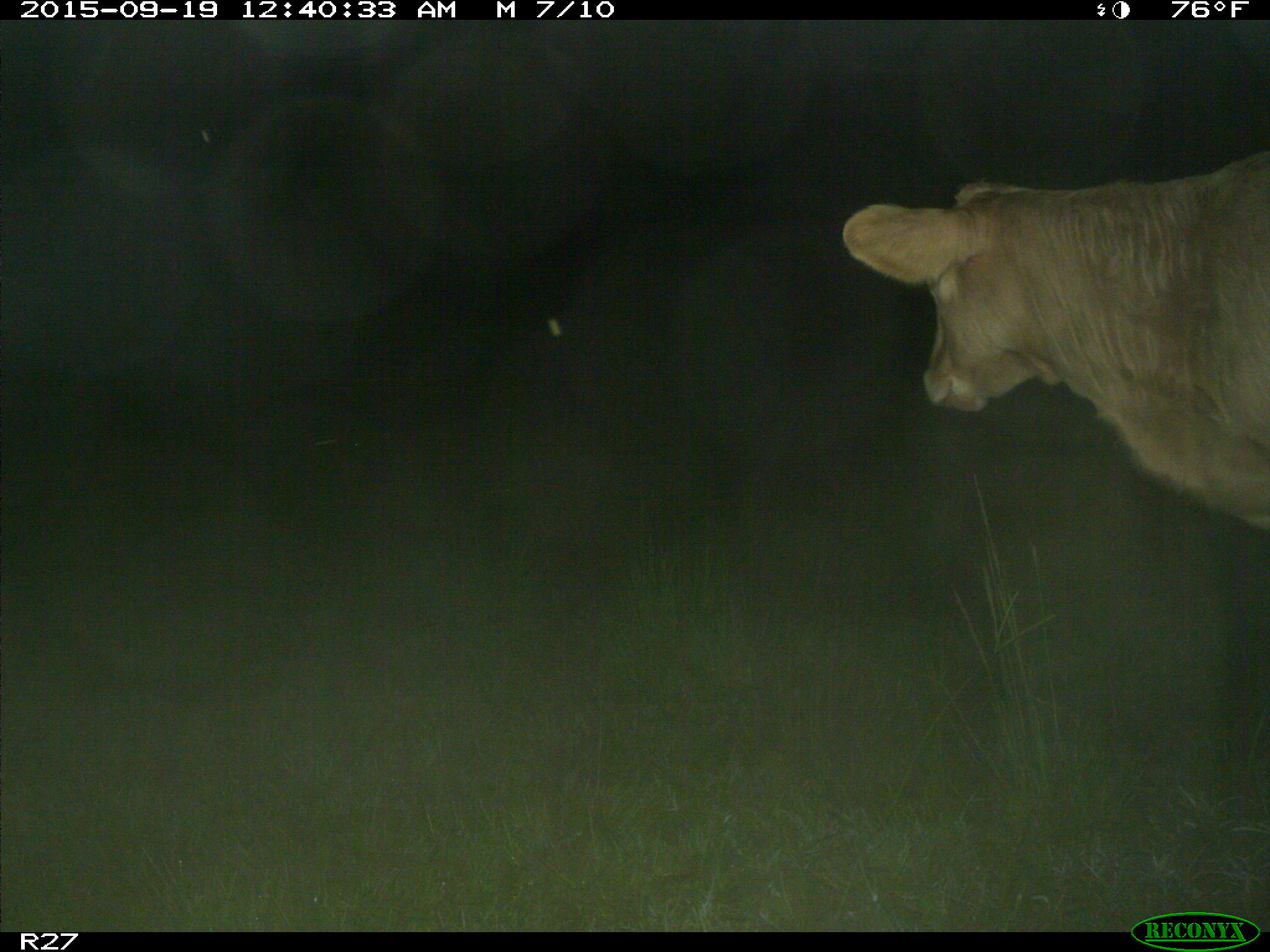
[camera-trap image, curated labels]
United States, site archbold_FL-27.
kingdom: Animalia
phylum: Chordata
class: Mammalia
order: Artiodactyla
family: Bovidae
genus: Bos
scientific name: Bos taurus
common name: domestic cow